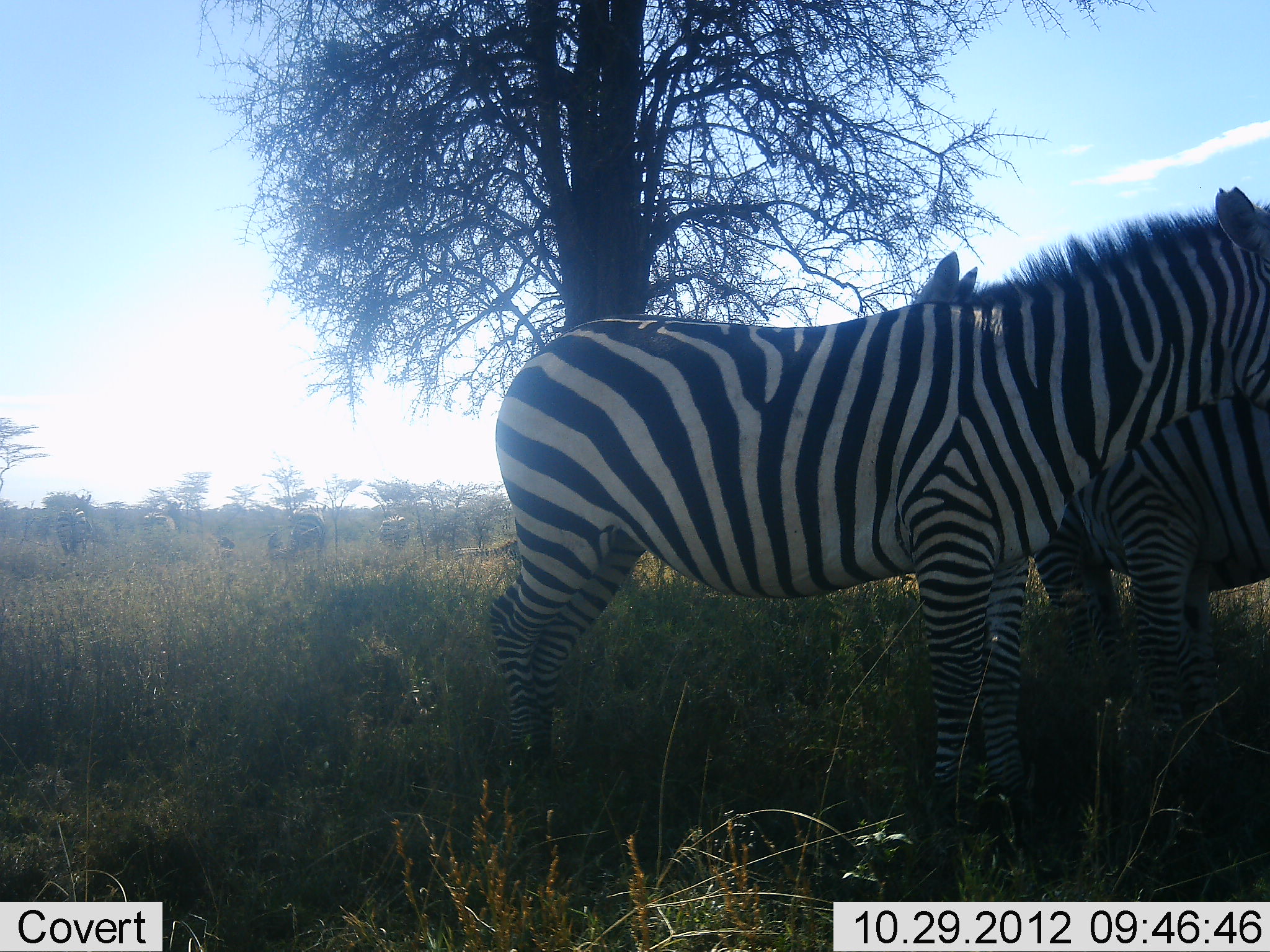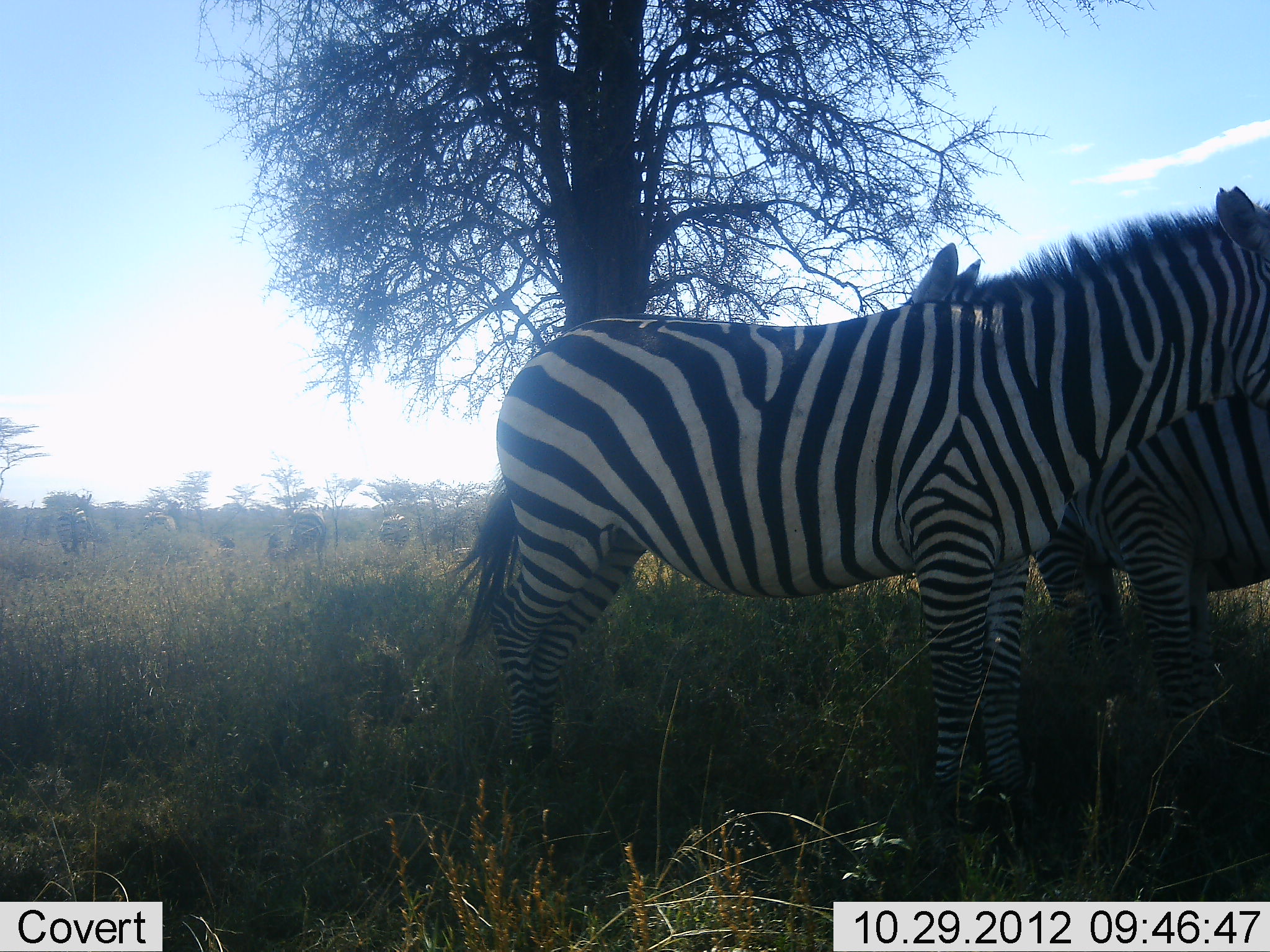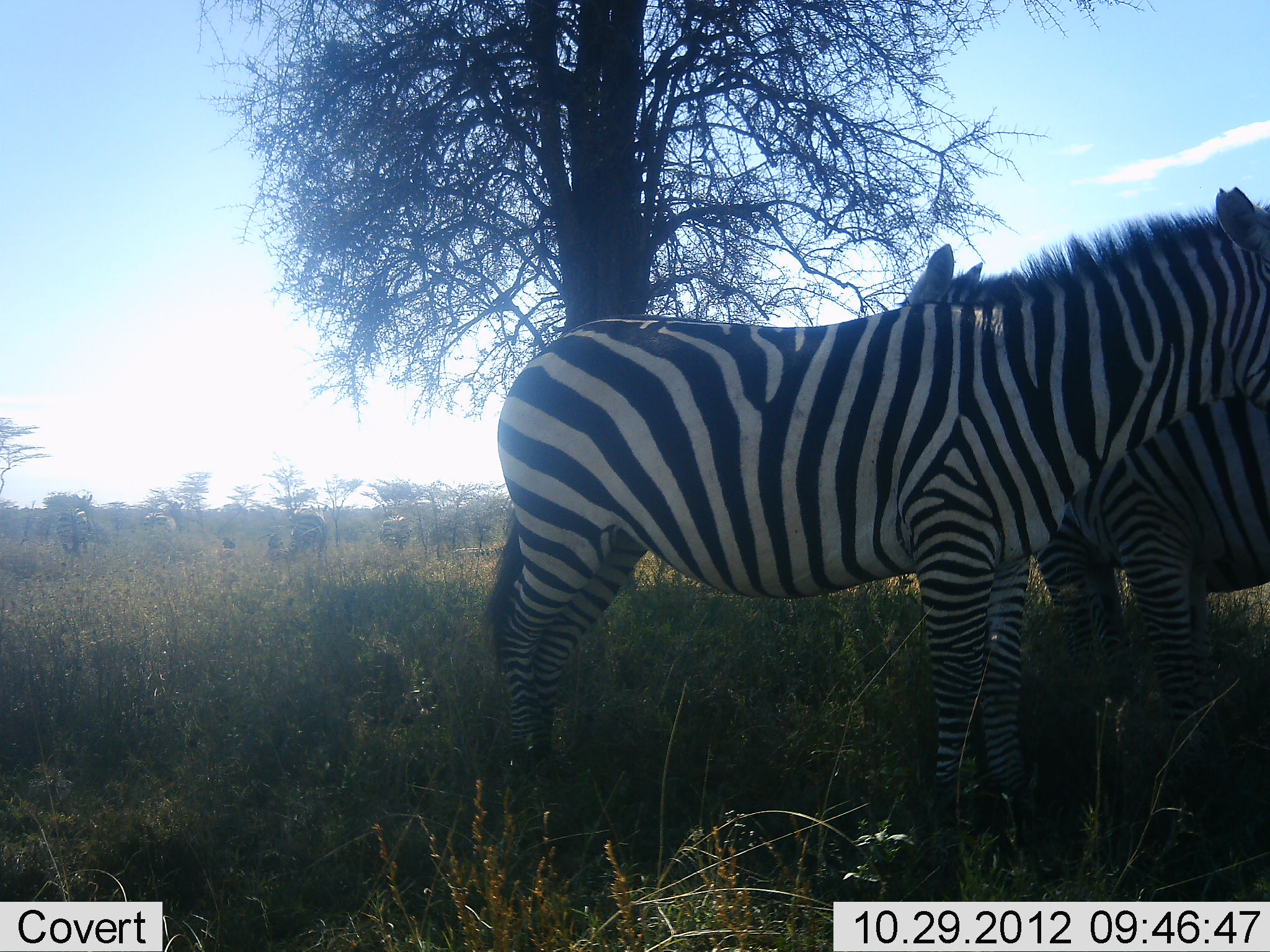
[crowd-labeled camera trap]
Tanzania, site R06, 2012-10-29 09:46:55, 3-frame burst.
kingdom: Animalia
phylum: Chordata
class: Mammalia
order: Perissodactyla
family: Equidae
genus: Equus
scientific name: Equus quagga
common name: plains zebra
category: zebra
Zebra (plains zebra) (Equus quagga), count 4. Behavior (volunteer vote fractions): standing 91%, resting 0%, moving 9%, interacting 18%. Young present (vote fraction): 0%. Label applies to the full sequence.